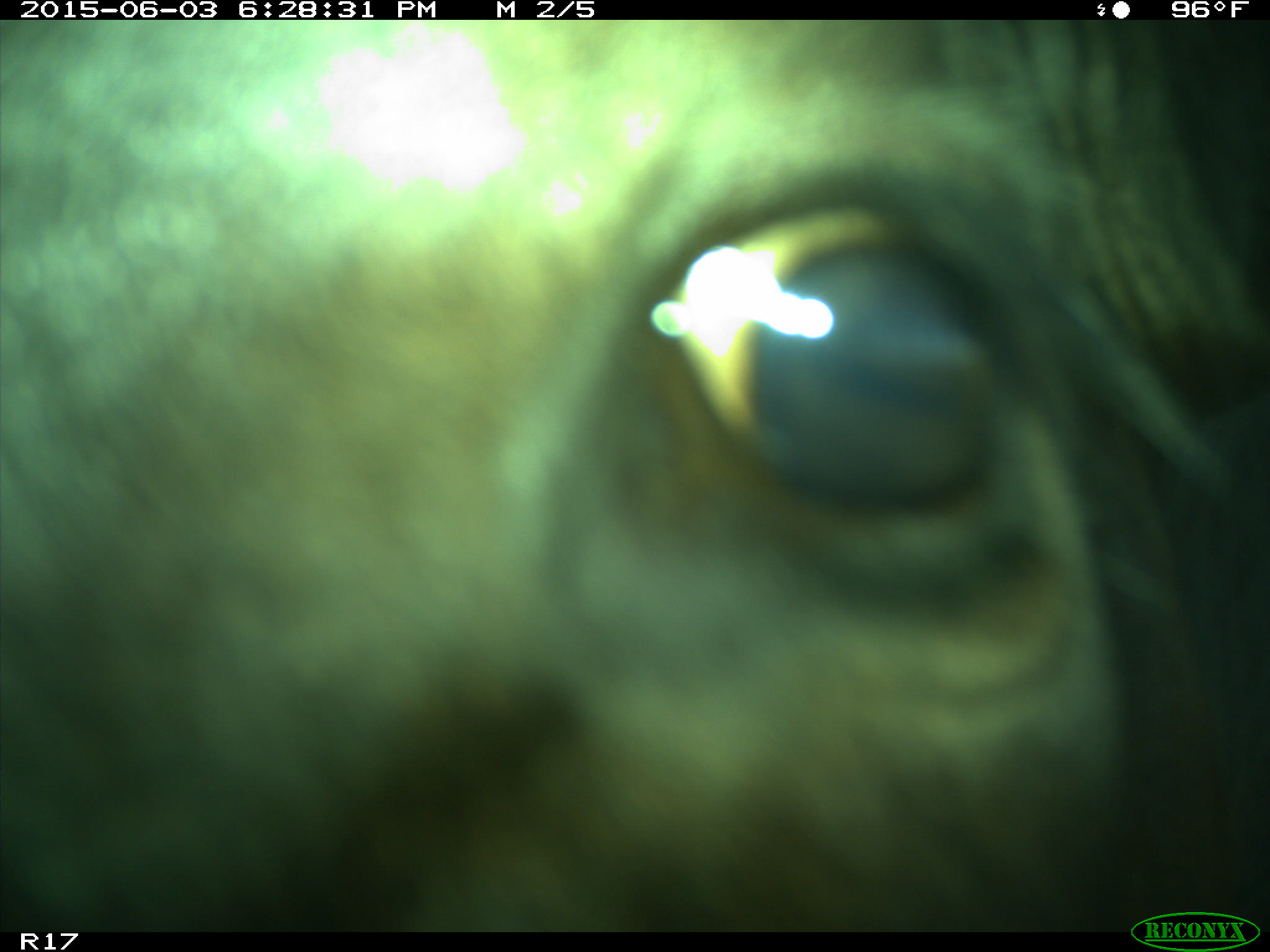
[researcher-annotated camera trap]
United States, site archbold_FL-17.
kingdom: Animalia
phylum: Chordata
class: Mammalia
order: Artiodactyla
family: Bovidae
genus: Bos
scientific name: Bos taurus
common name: domestic cow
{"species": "Bos taurus (domestic cow)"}